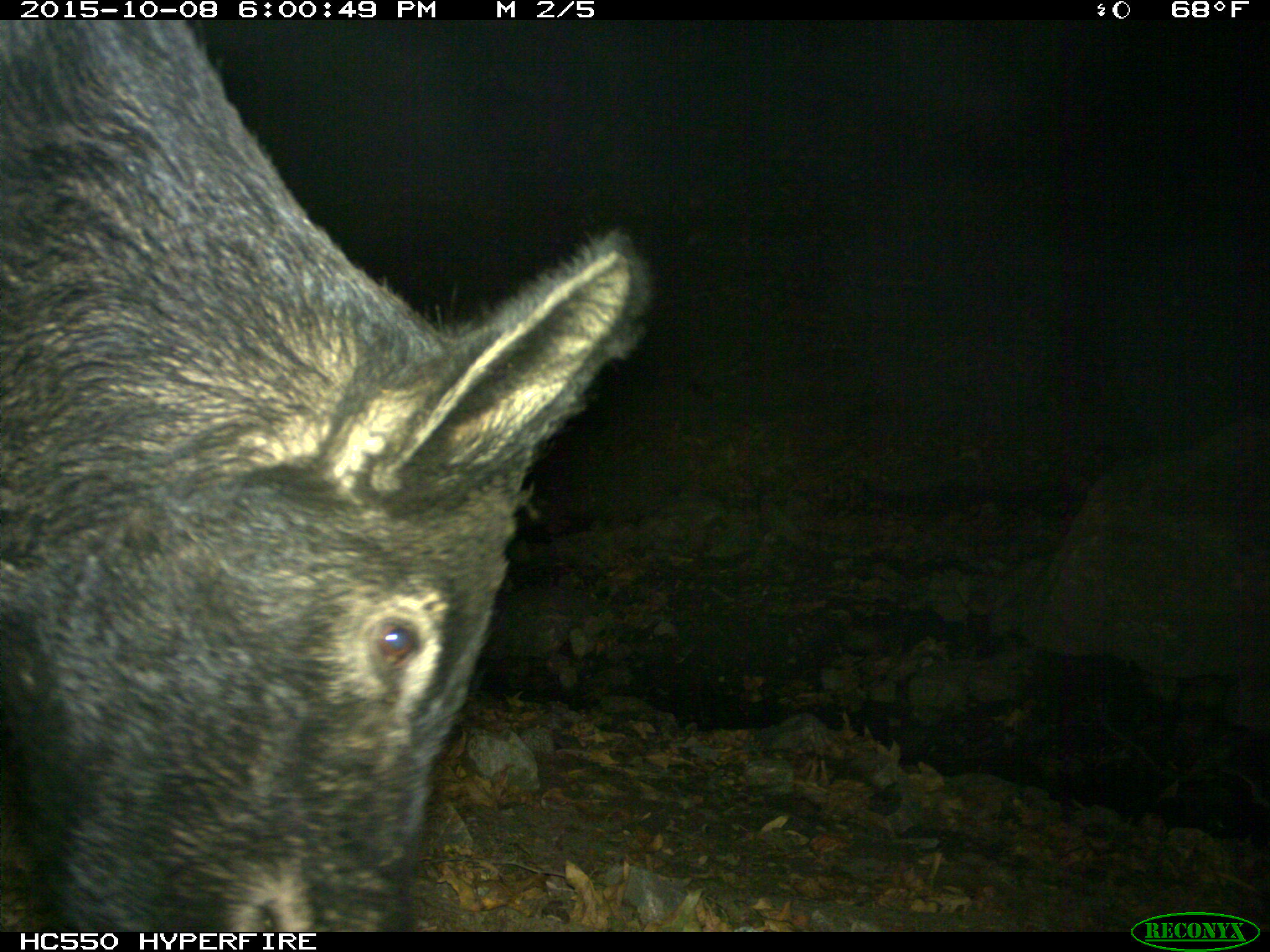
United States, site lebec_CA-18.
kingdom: Animalia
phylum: Chordata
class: Mammalia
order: Artiodactyla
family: Suidae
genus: Sus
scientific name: Sus scrofa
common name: wild boar